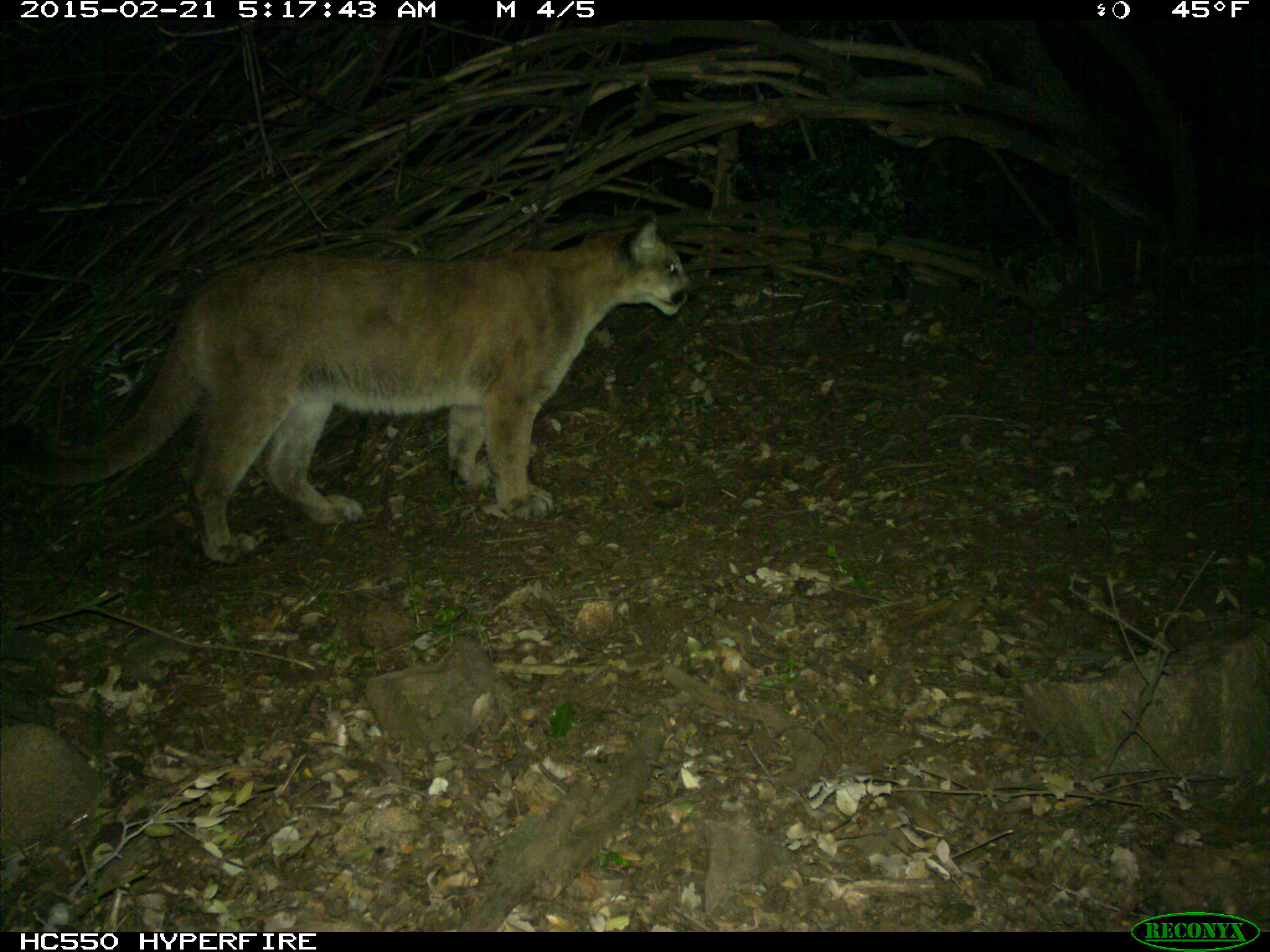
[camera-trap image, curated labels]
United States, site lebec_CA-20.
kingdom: Animalia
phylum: Chordata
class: Mammalia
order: Carnivora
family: Felidae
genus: Puma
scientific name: Puma concolor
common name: mountain lion